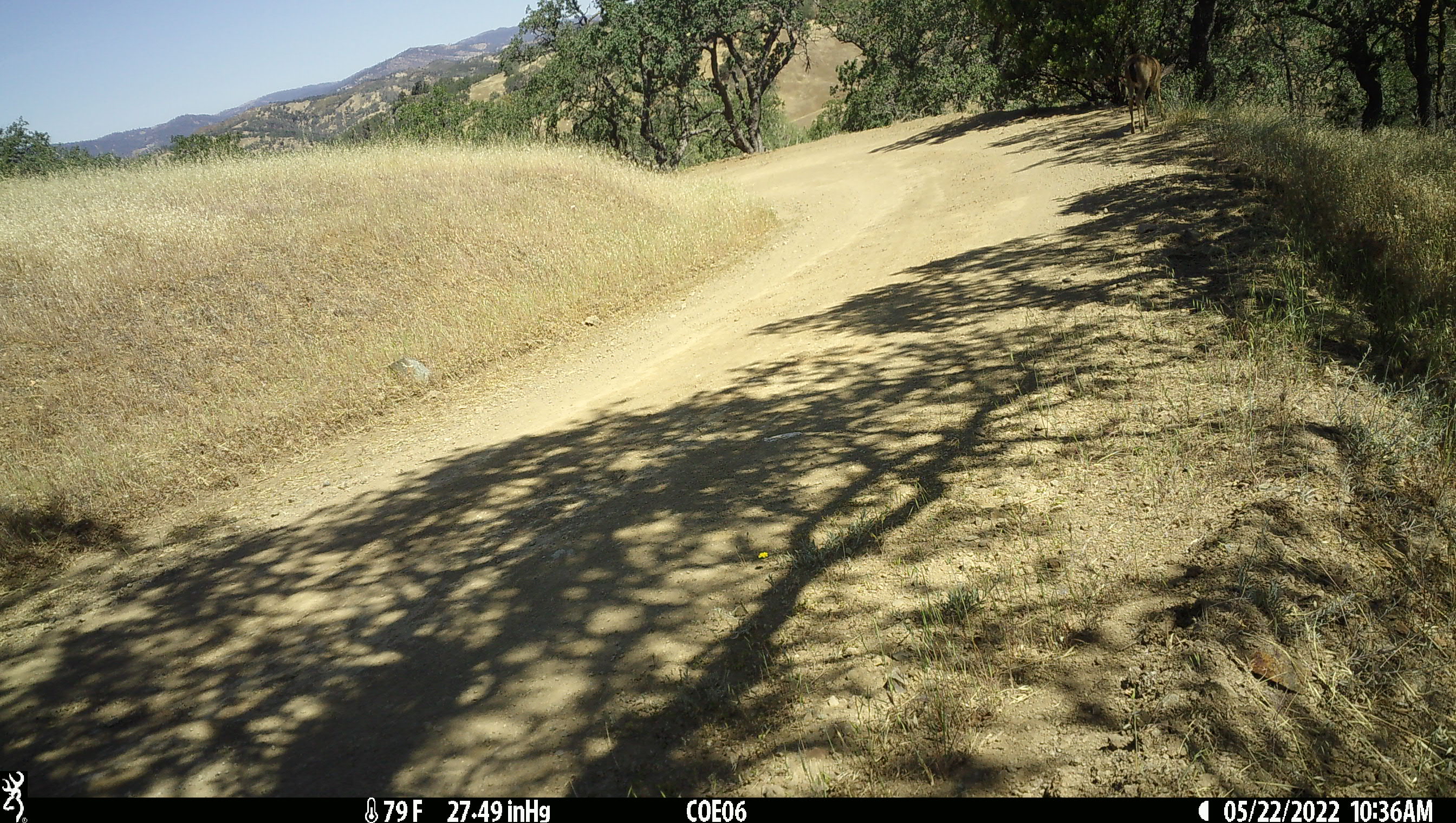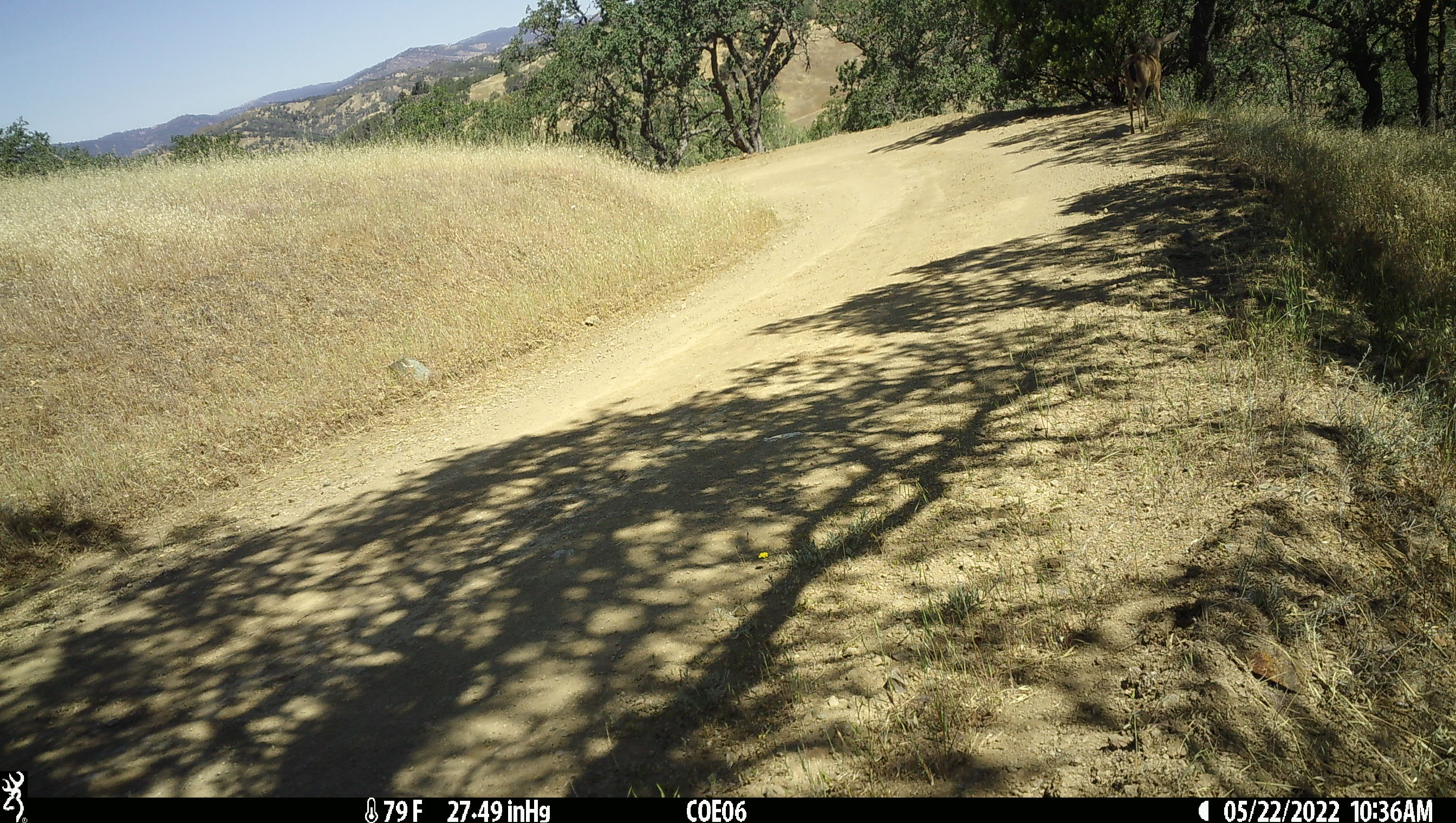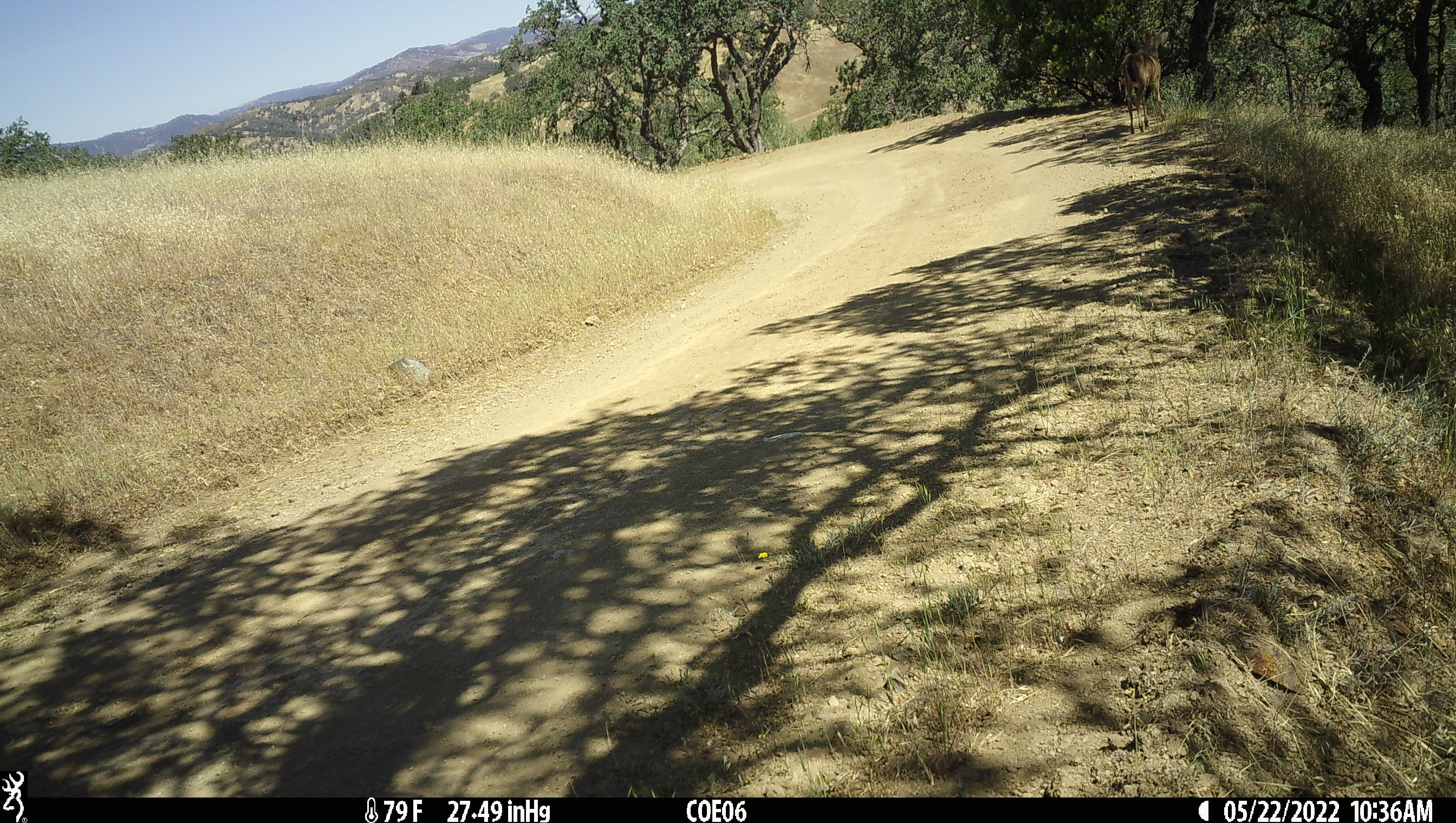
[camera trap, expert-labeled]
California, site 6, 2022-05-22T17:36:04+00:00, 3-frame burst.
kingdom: Animalia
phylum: Chordata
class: Mammalia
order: Artiodactyla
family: Cervidae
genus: Odocoileus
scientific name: Odocoileus hemionus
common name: mule deer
Mule deer (Odocoileus hemionus).